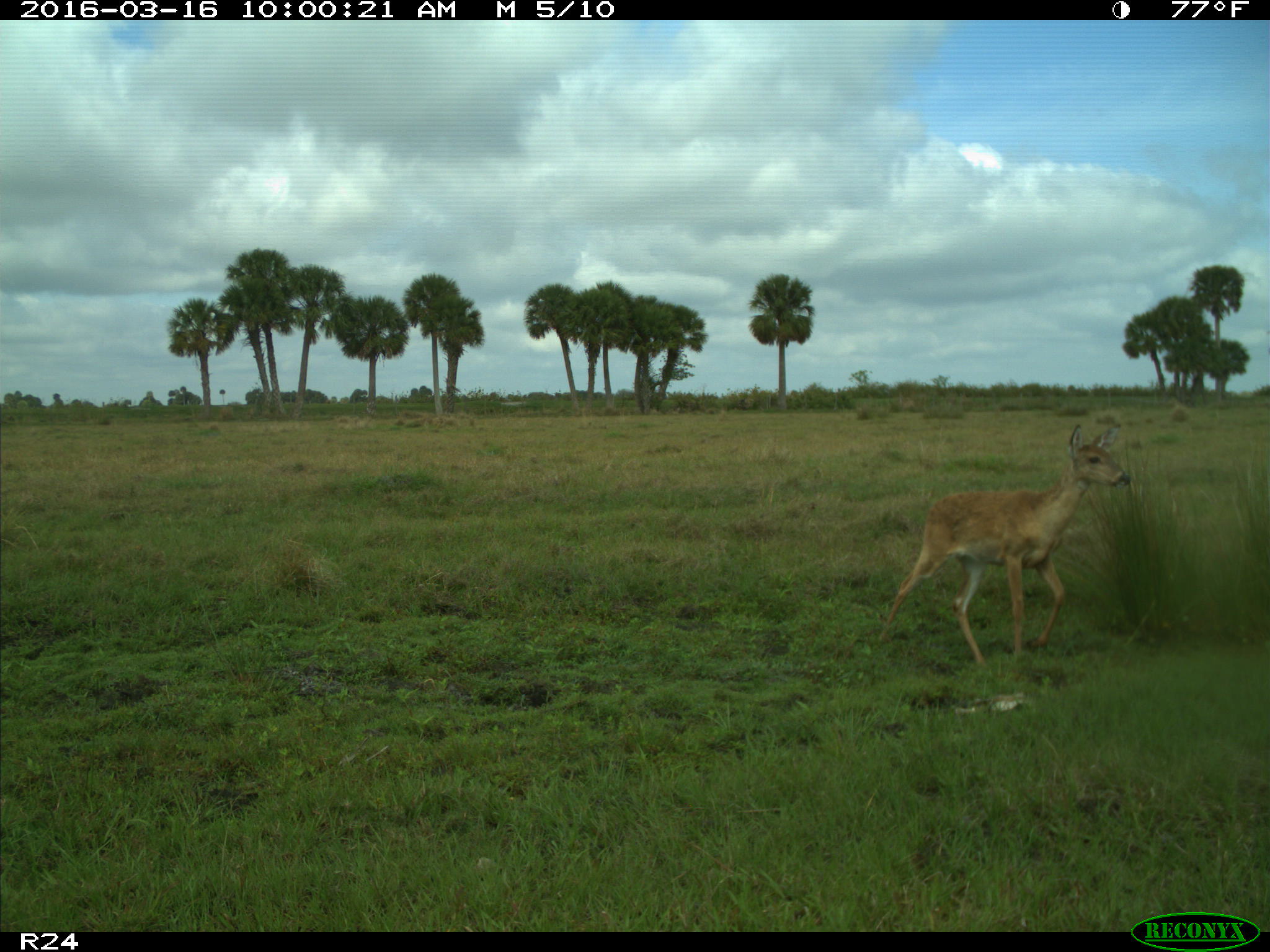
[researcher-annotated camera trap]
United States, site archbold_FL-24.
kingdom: Animalia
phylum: Chordata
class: Mammalia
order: Artiodactyla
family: Cervidae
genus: Odocoileus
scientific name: Odocoileus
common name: deer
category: unidentified deer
Unidentified deer (deer) (Odocoileus).